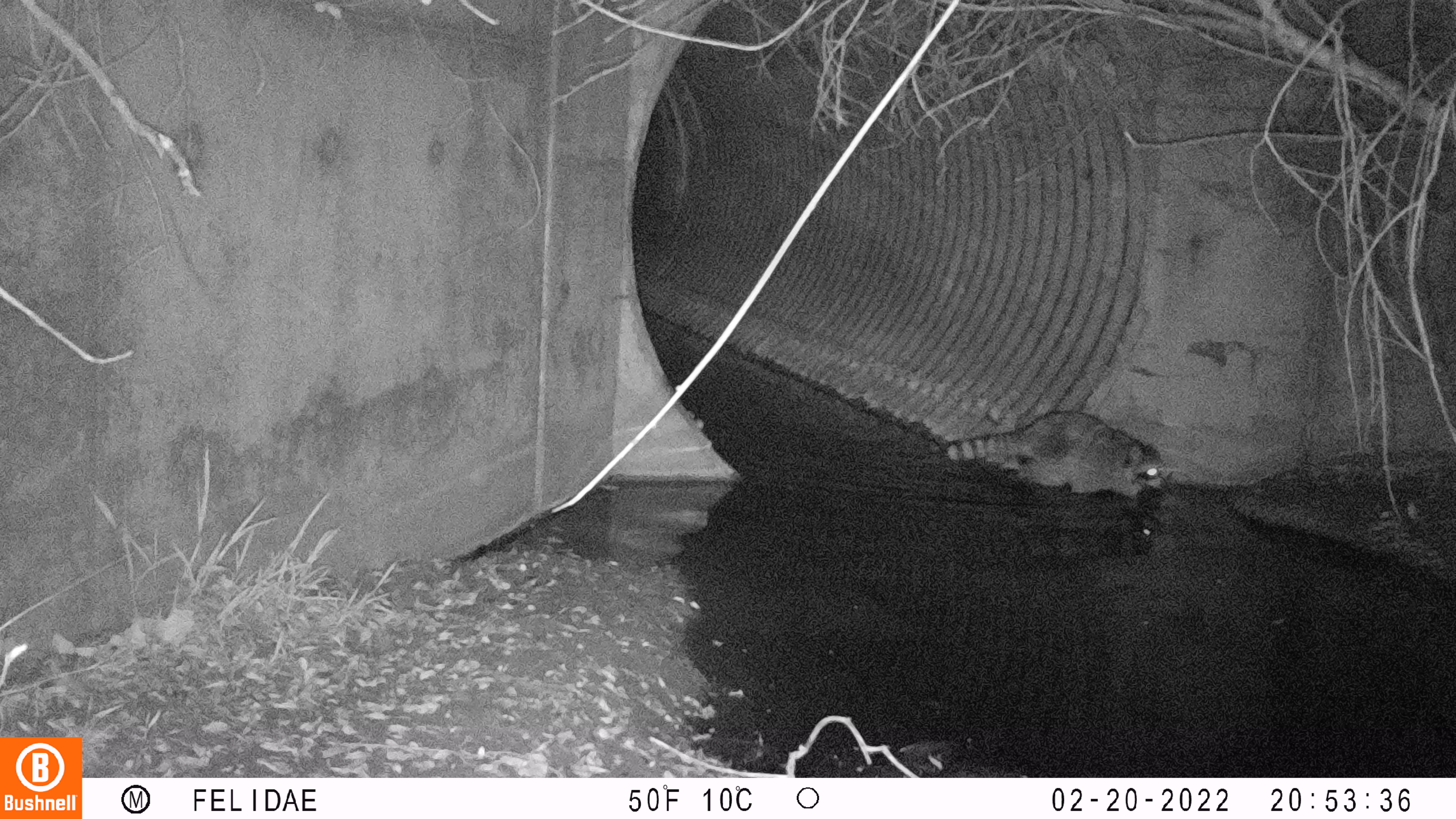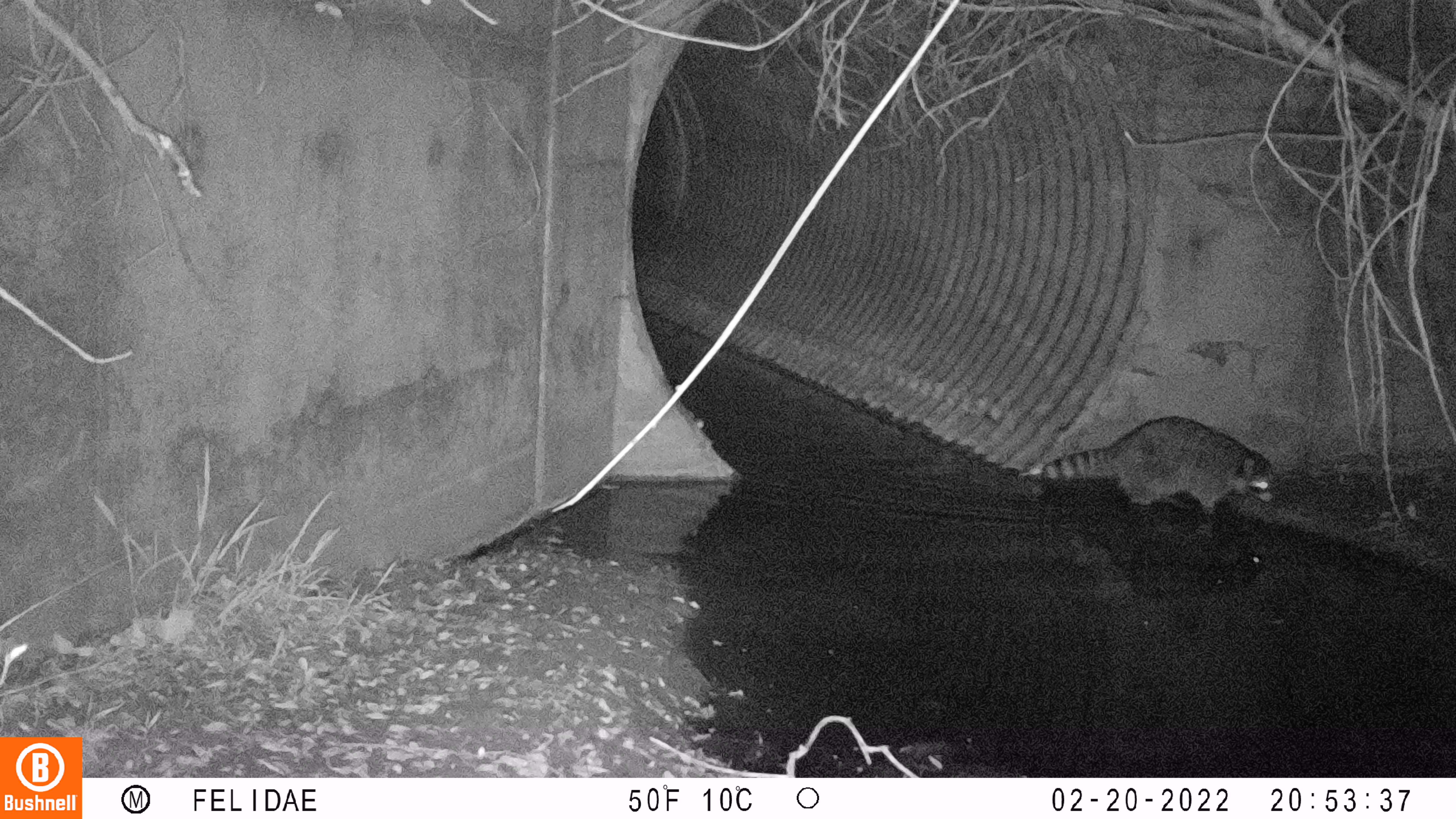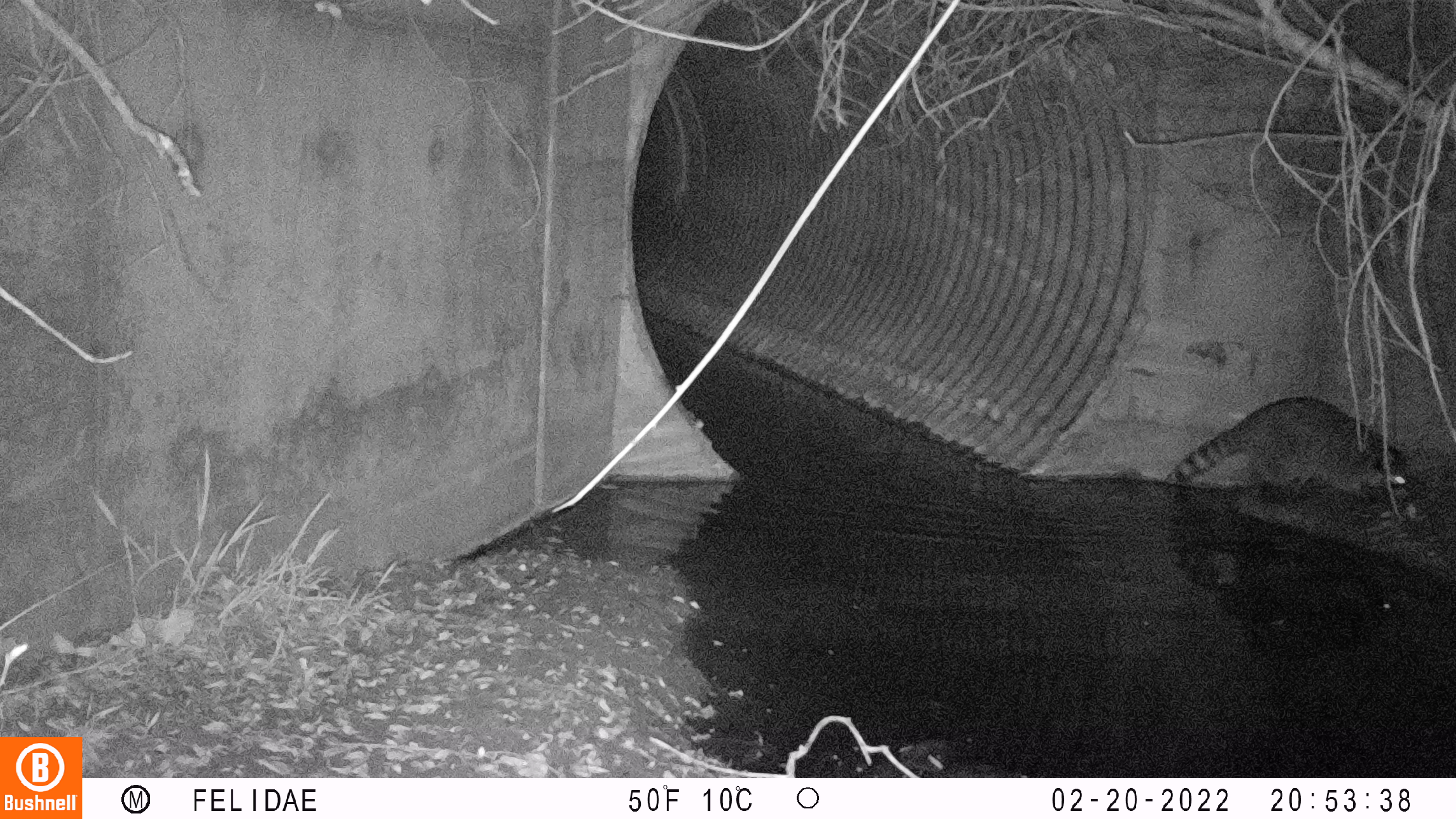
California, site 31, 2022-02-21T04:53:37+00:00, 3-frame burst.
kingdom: Animalia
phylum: Chordata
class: Mammalia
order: Carnivora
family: Procyonidae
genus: Procyon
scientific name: Procyon lotor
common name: raccoon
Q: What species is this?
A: Raccoon (Procyon lotor).